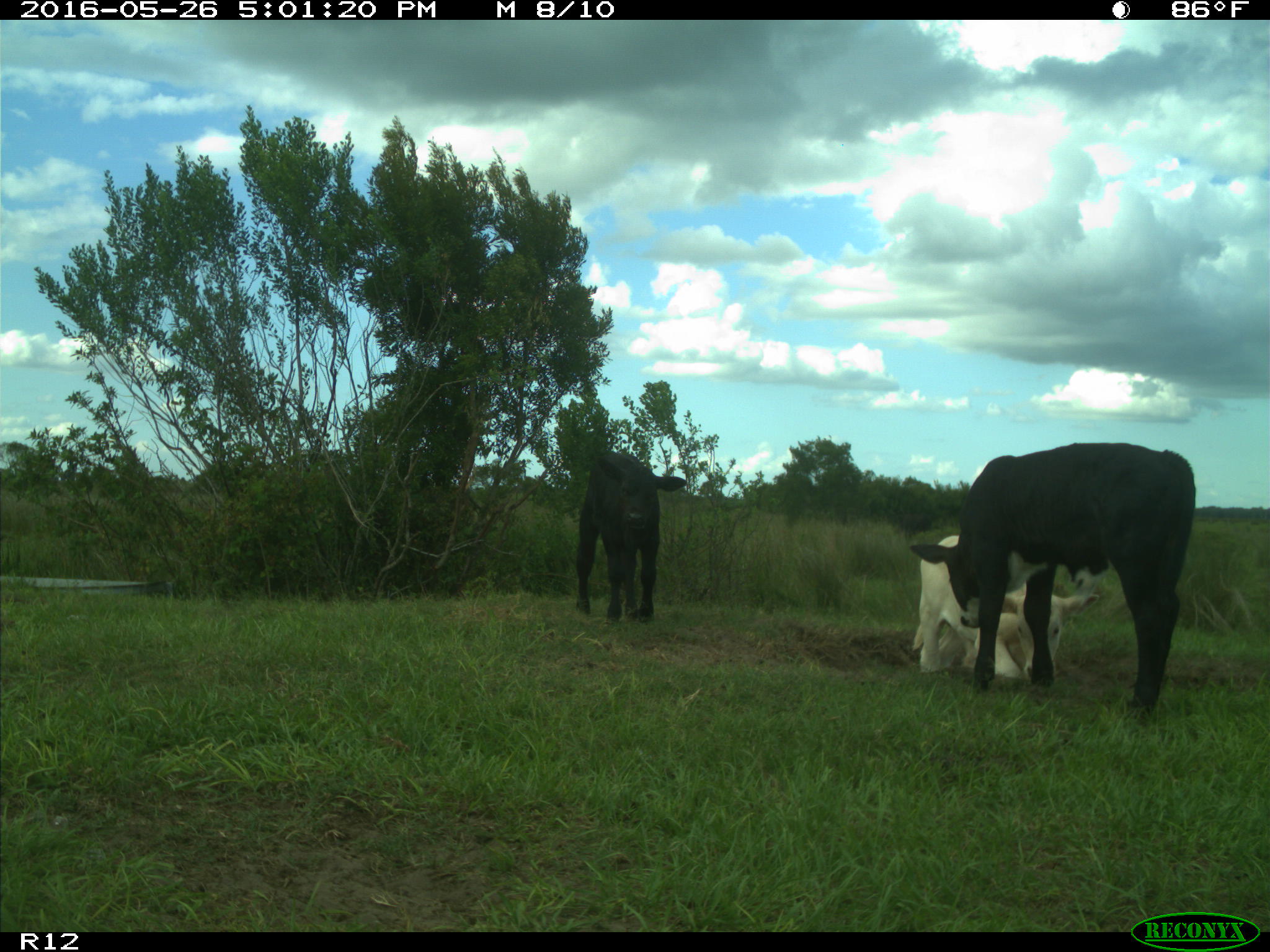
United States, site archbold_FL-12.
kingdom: Animalia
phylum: Chordata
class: Mammalia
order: Artiodactyla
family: Bovidae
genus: Bos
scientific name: Bos taurus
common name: domestic cow